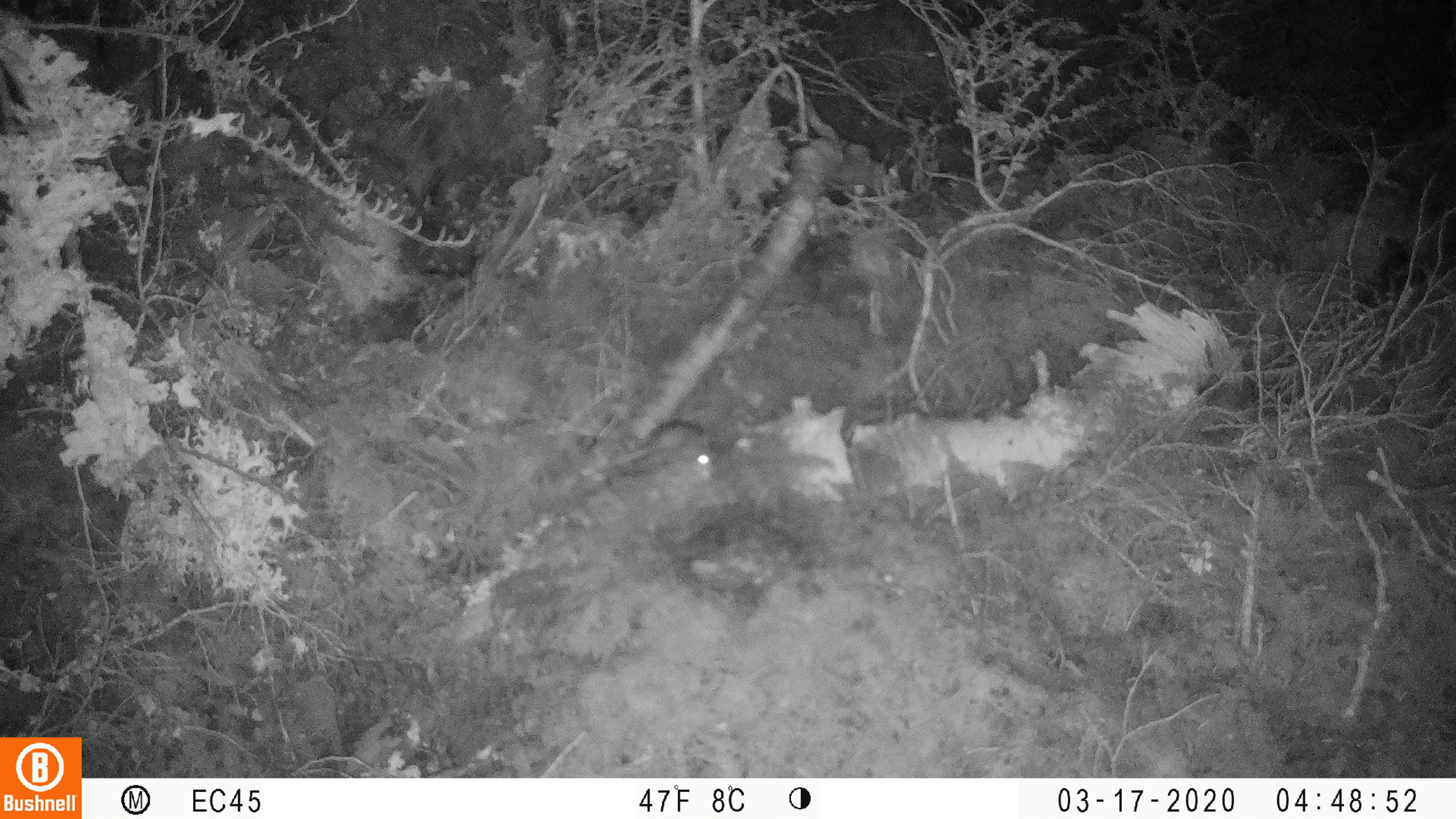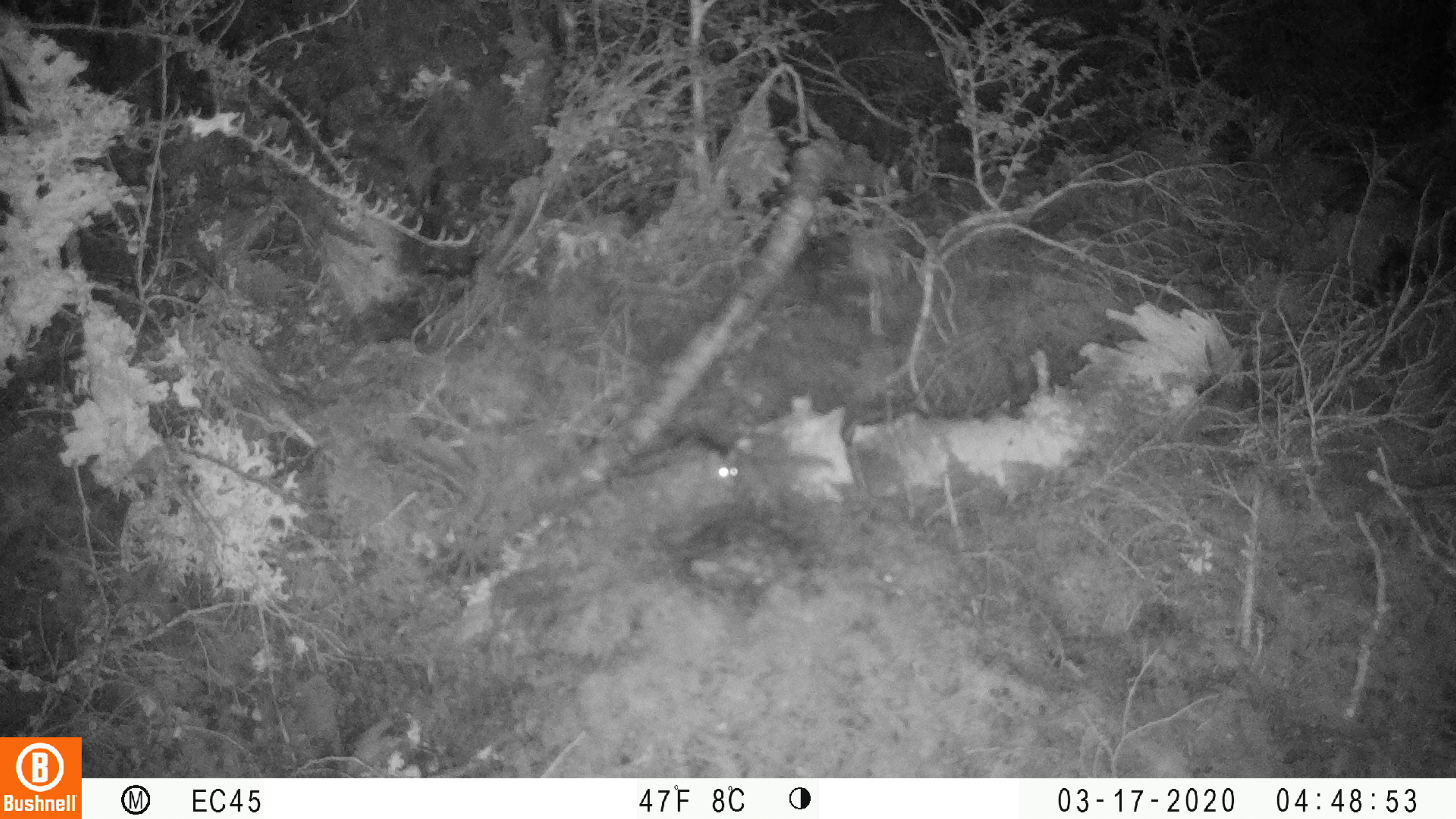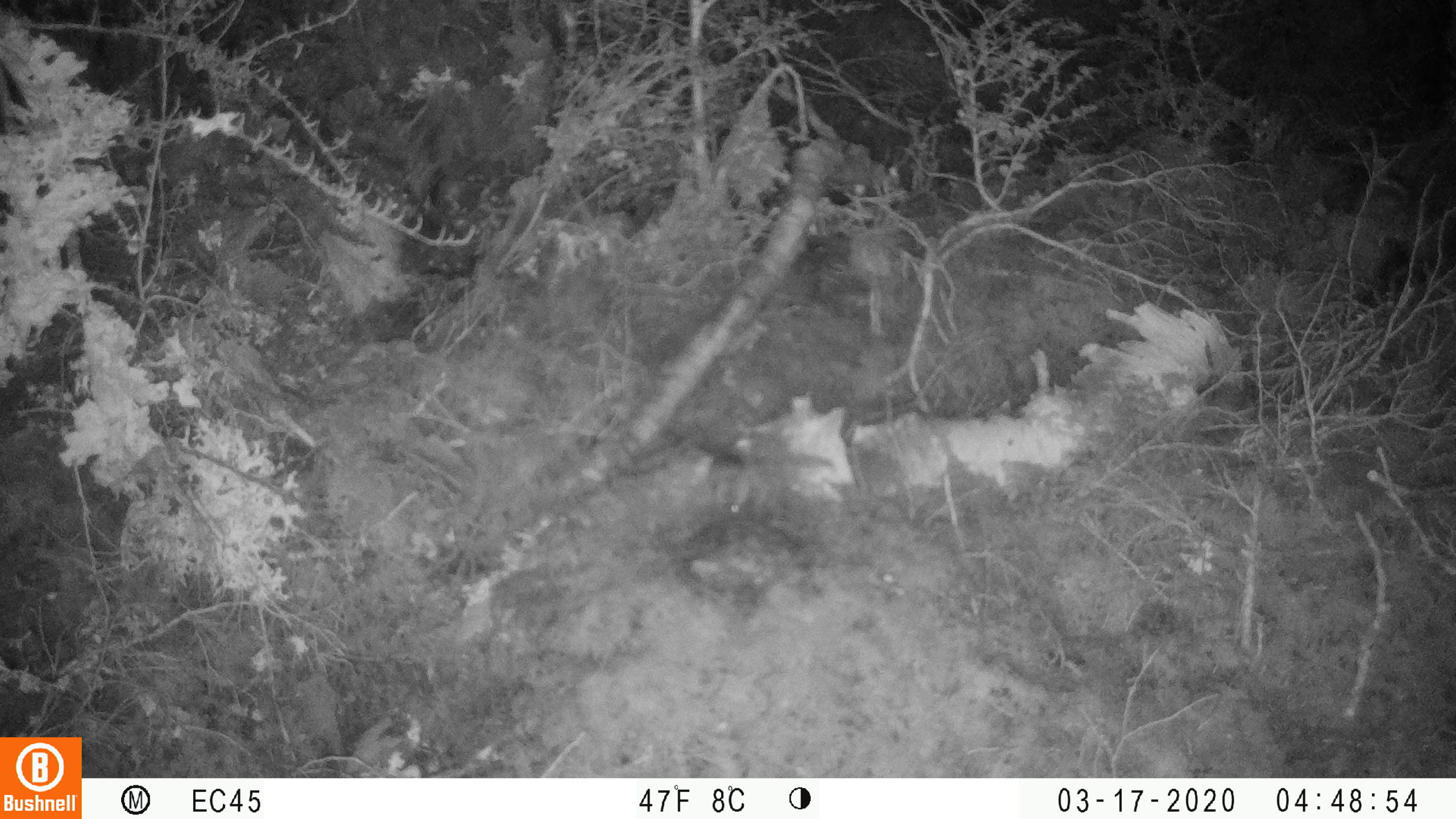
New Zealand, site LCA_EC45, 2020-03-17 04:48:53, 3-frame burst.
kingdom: Animalia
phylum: Chordata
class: Mammalia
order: Rodentia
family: Muridae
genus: Mus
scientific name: Mus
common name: mouse